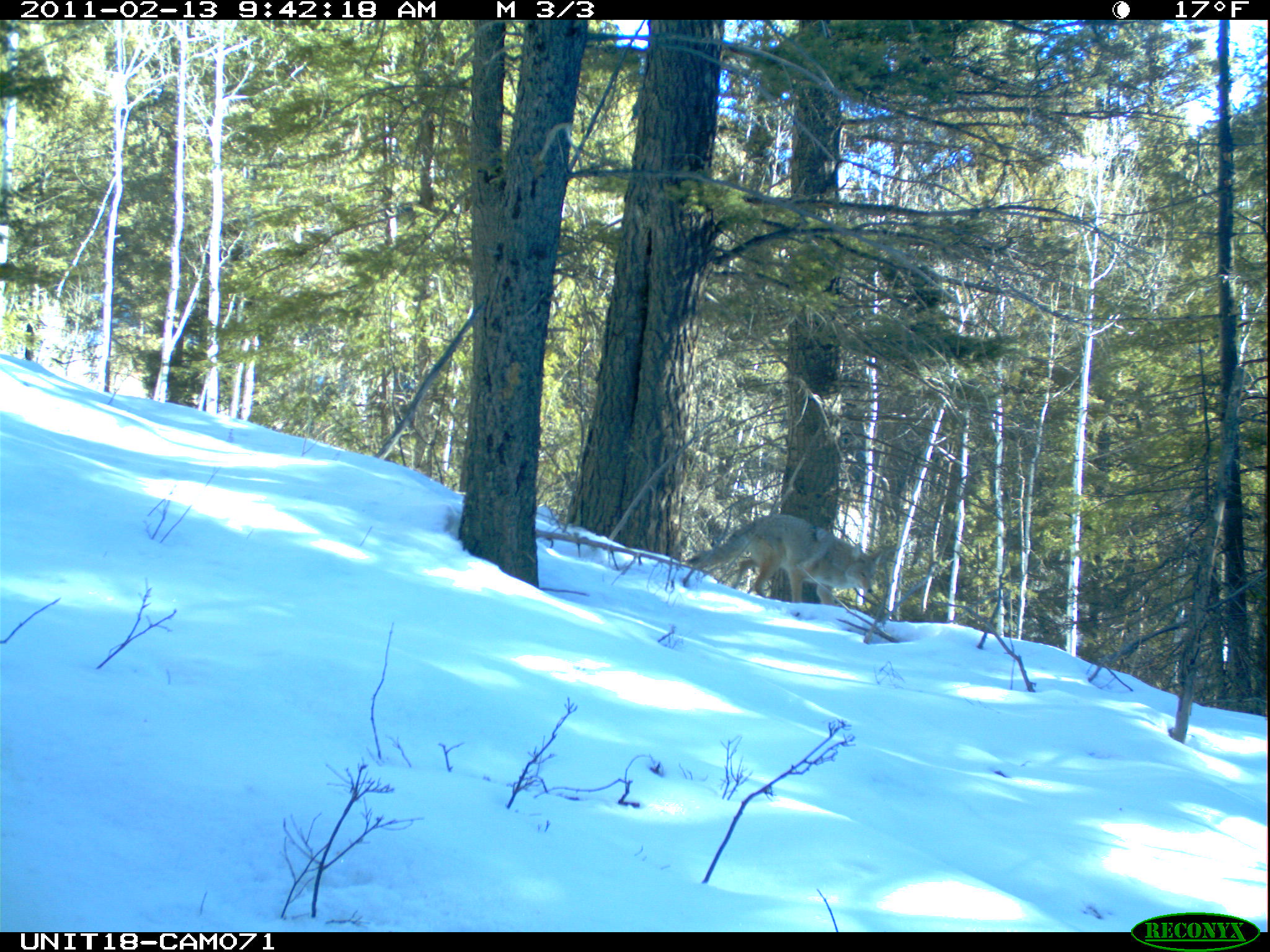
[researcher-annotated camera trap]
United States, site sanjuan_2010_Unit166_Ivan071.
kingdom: Animalia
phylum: Chordata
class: Mammalia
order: Carnivora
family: Canidae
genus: Canis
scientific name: Canis latrans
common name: coyote